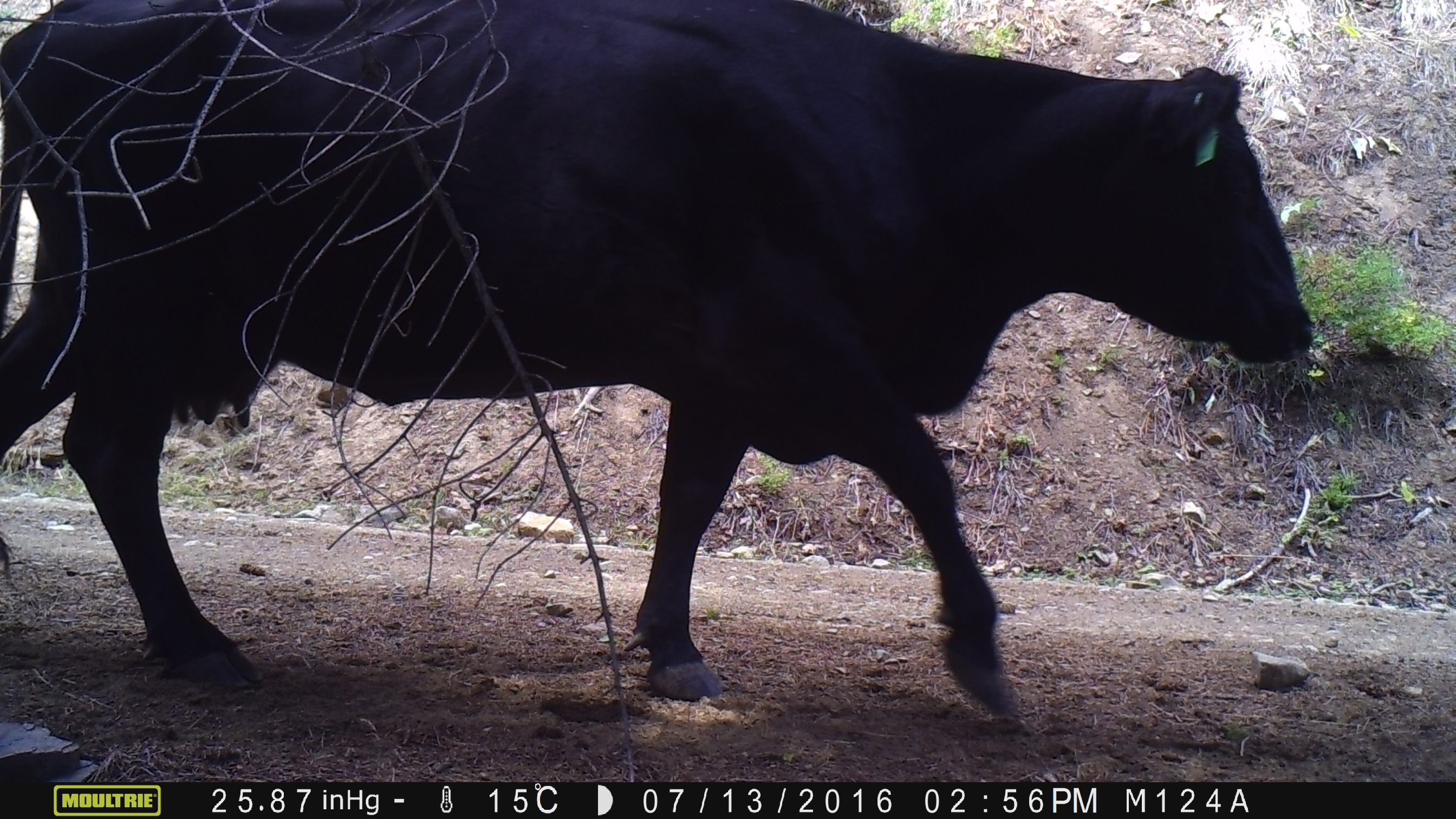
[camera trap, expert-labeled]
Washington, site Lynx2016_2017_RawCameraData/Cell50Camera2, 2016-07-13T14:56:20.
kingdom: Animalia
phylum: Chordata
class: Mammalia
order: Artiodactyla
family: Bovidae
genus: Bos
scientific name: Bos taurus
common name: domestic cattle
Domestic cattle (Bos taurus). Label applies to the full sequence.